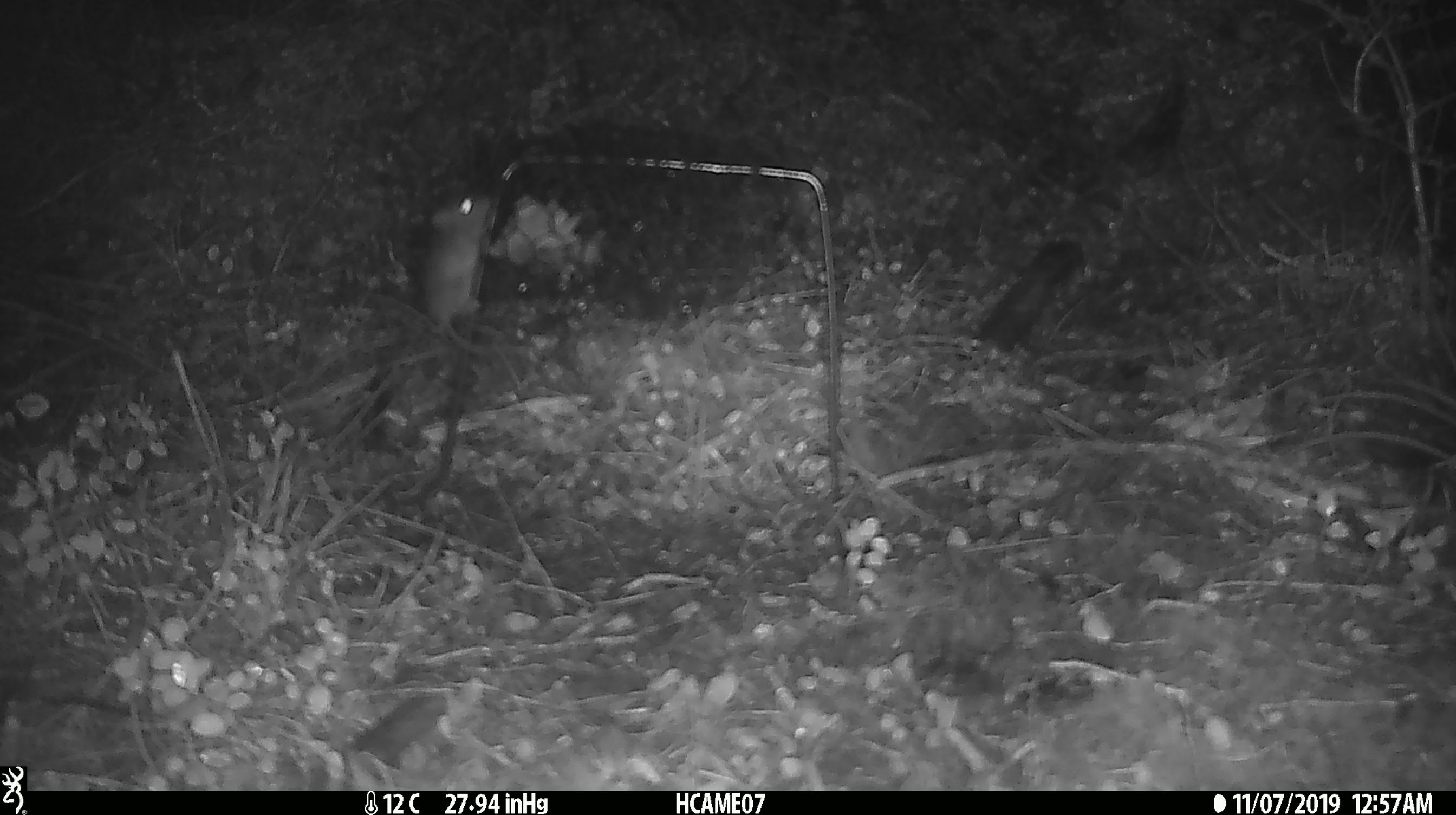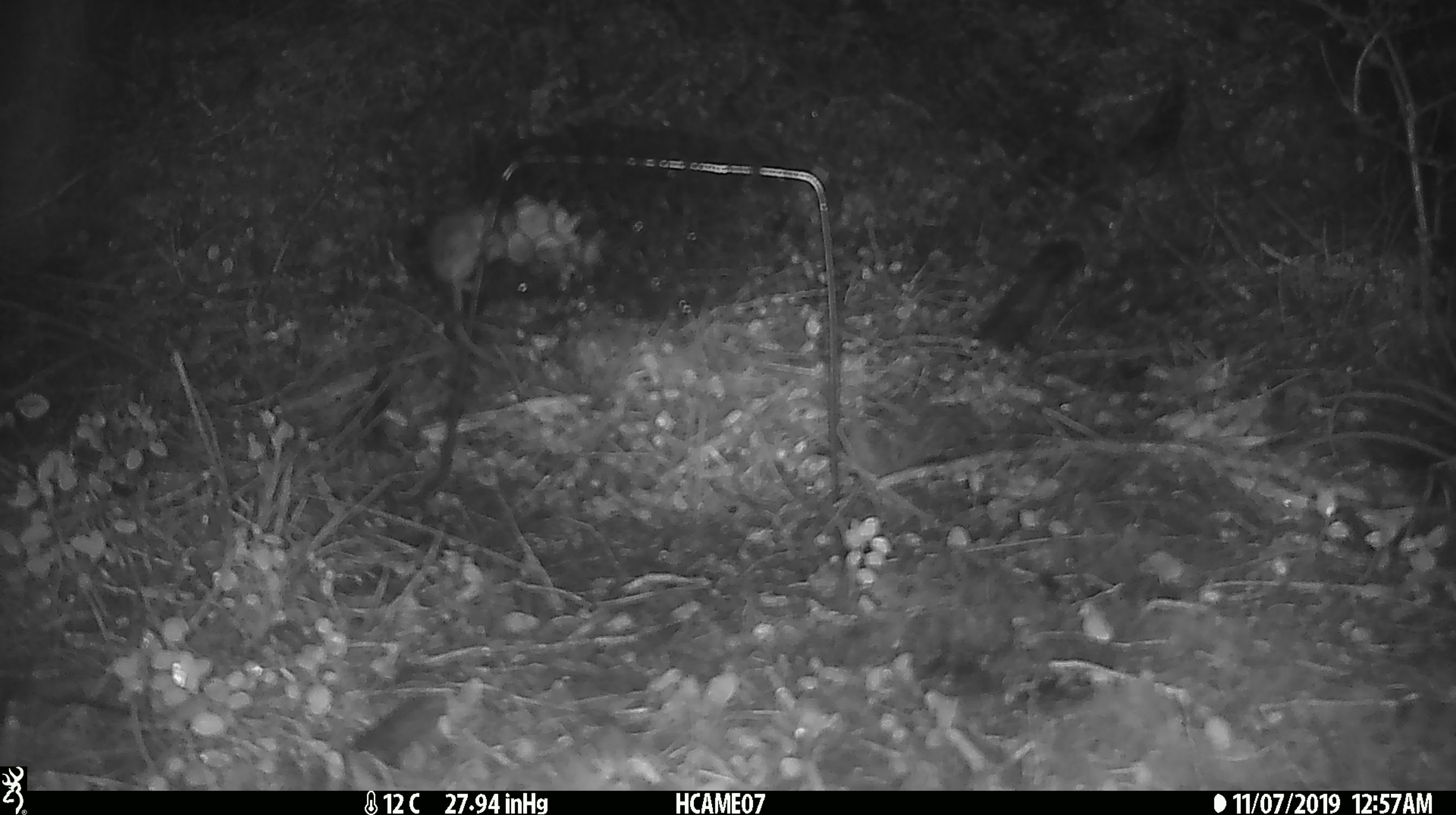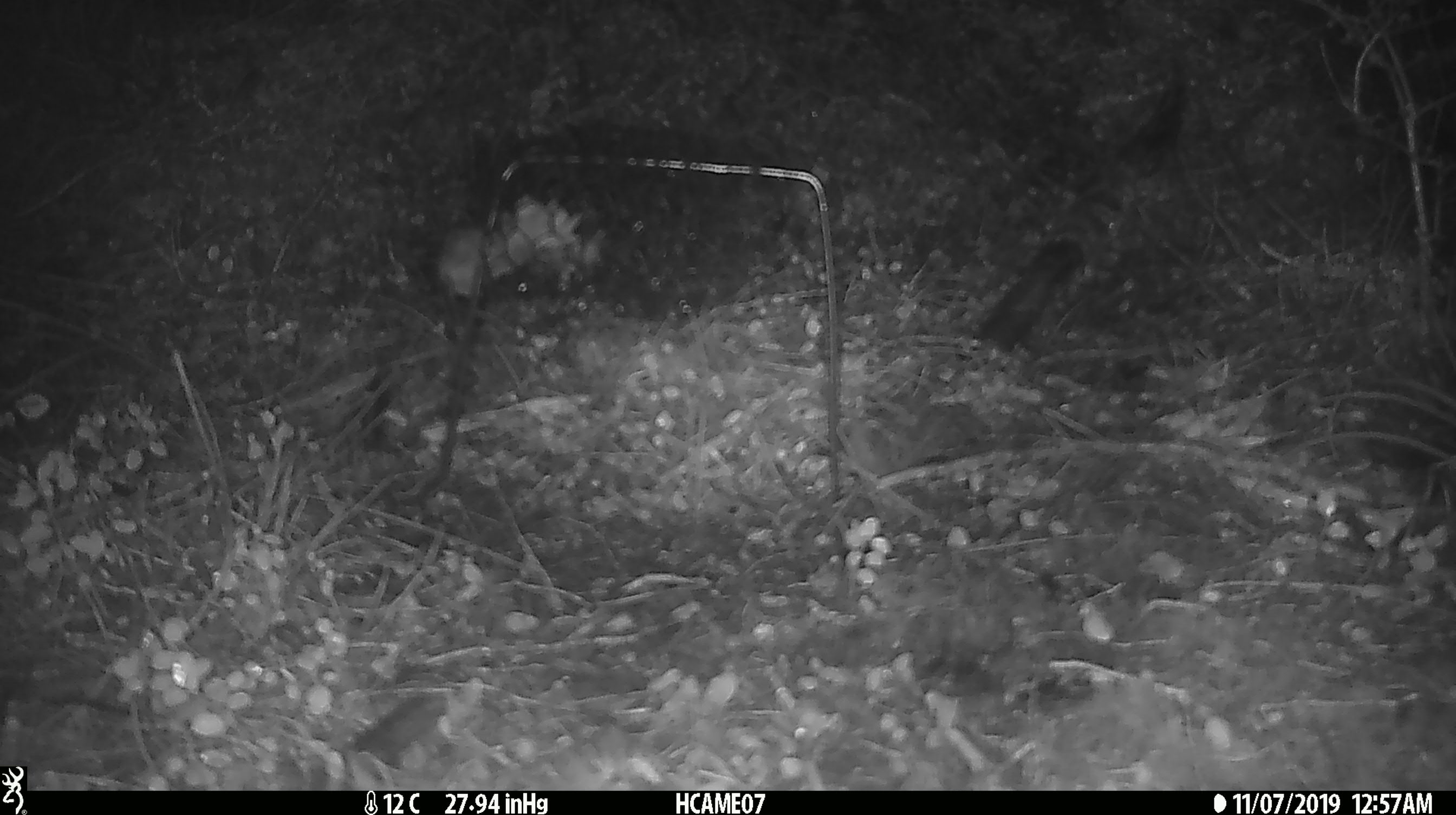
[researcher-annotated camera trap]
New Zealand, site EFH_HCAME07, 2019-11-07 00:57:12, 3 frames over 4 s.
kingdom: Animalia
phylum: Chordata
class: Mammalia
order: Rodentia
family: Muridae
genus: Mus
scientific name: Mus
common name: mouse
Mouse (Mus).